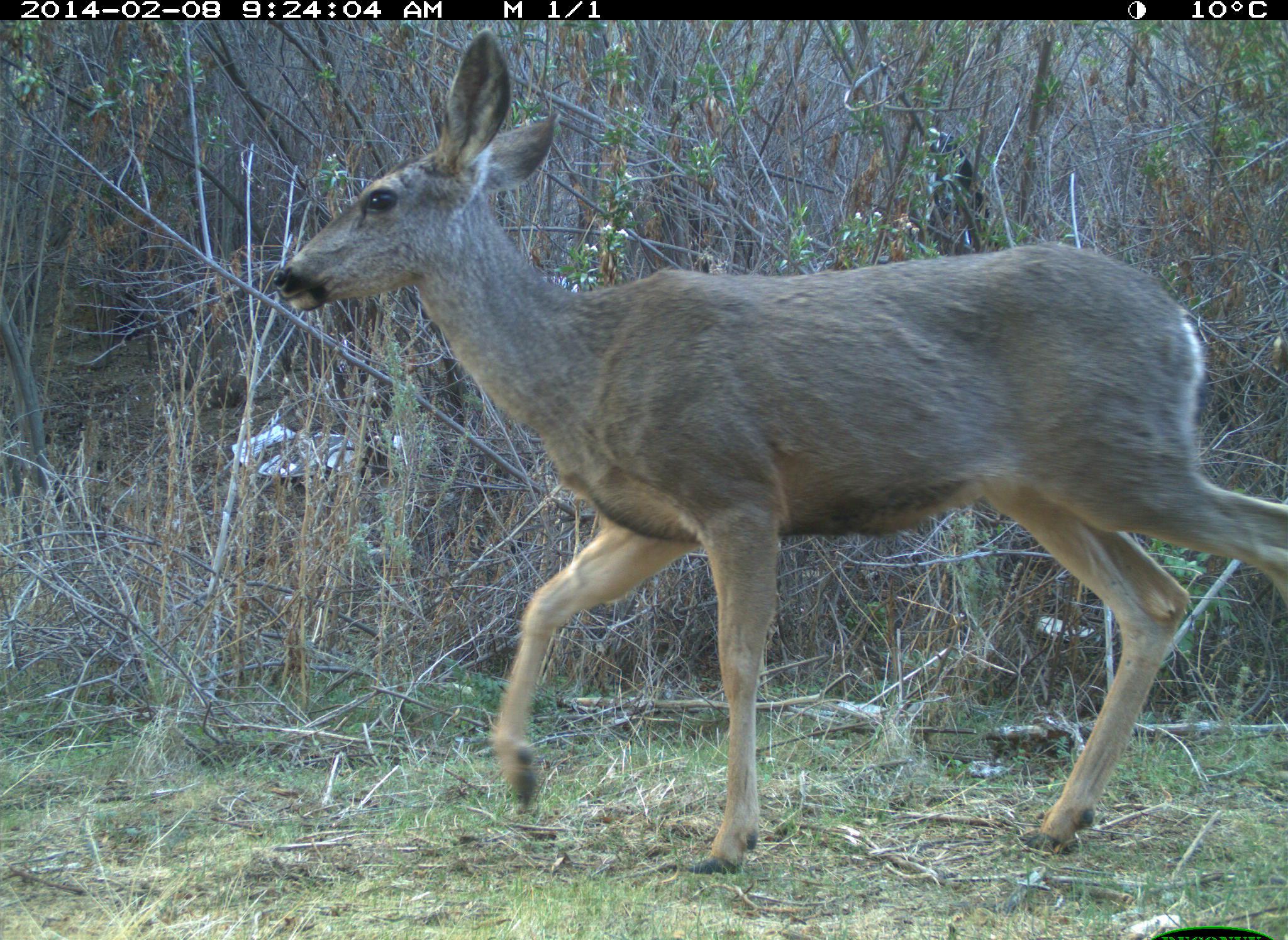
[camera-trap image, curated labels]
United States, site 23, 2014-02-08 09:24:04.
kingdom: Animalia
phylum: Chordata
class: Mammalia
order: Artiodactyla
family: Cervidae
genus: Odocoileus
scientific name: Odocoileus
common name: deer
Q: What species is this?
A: Deer (Odocoileus).